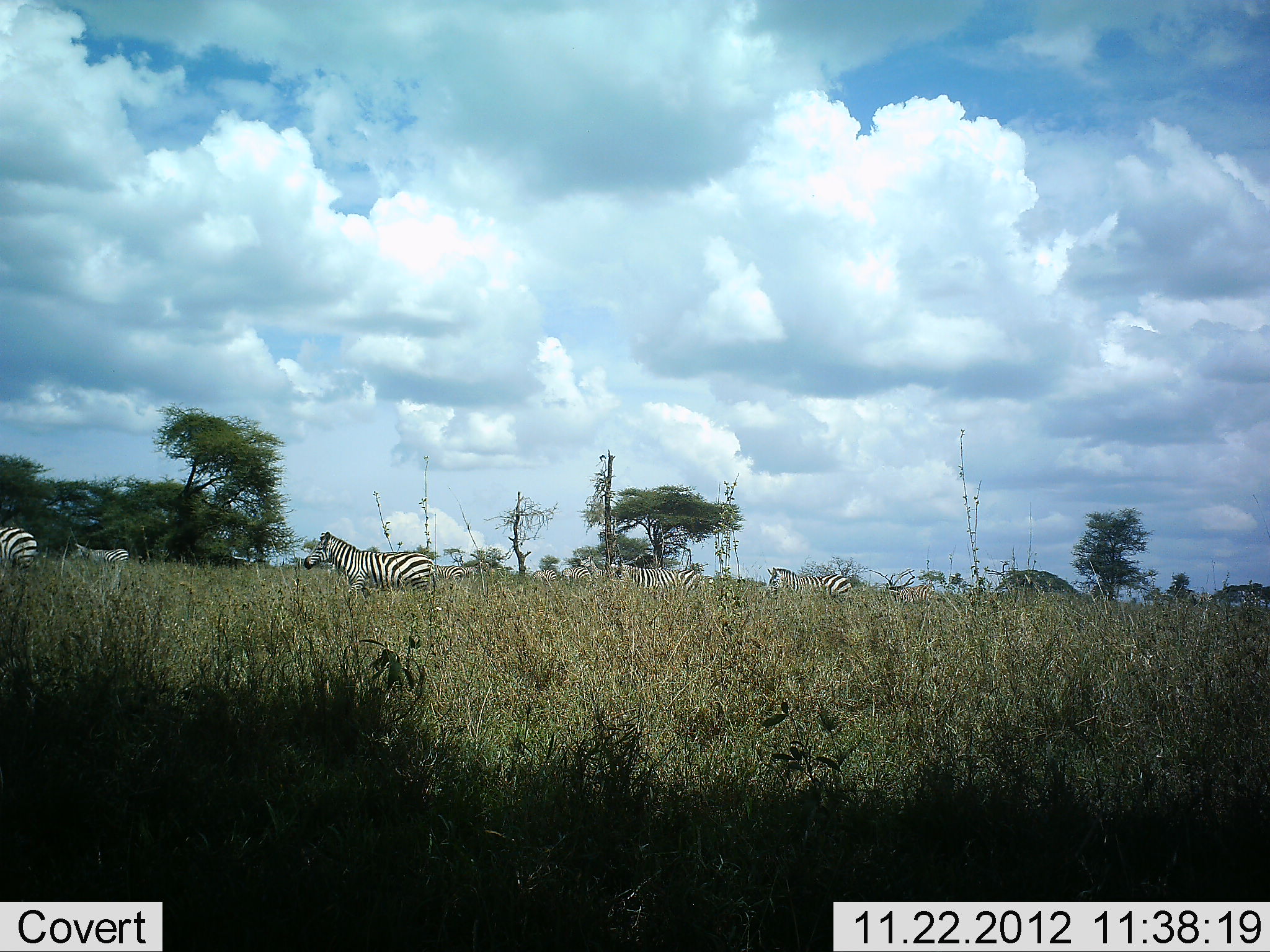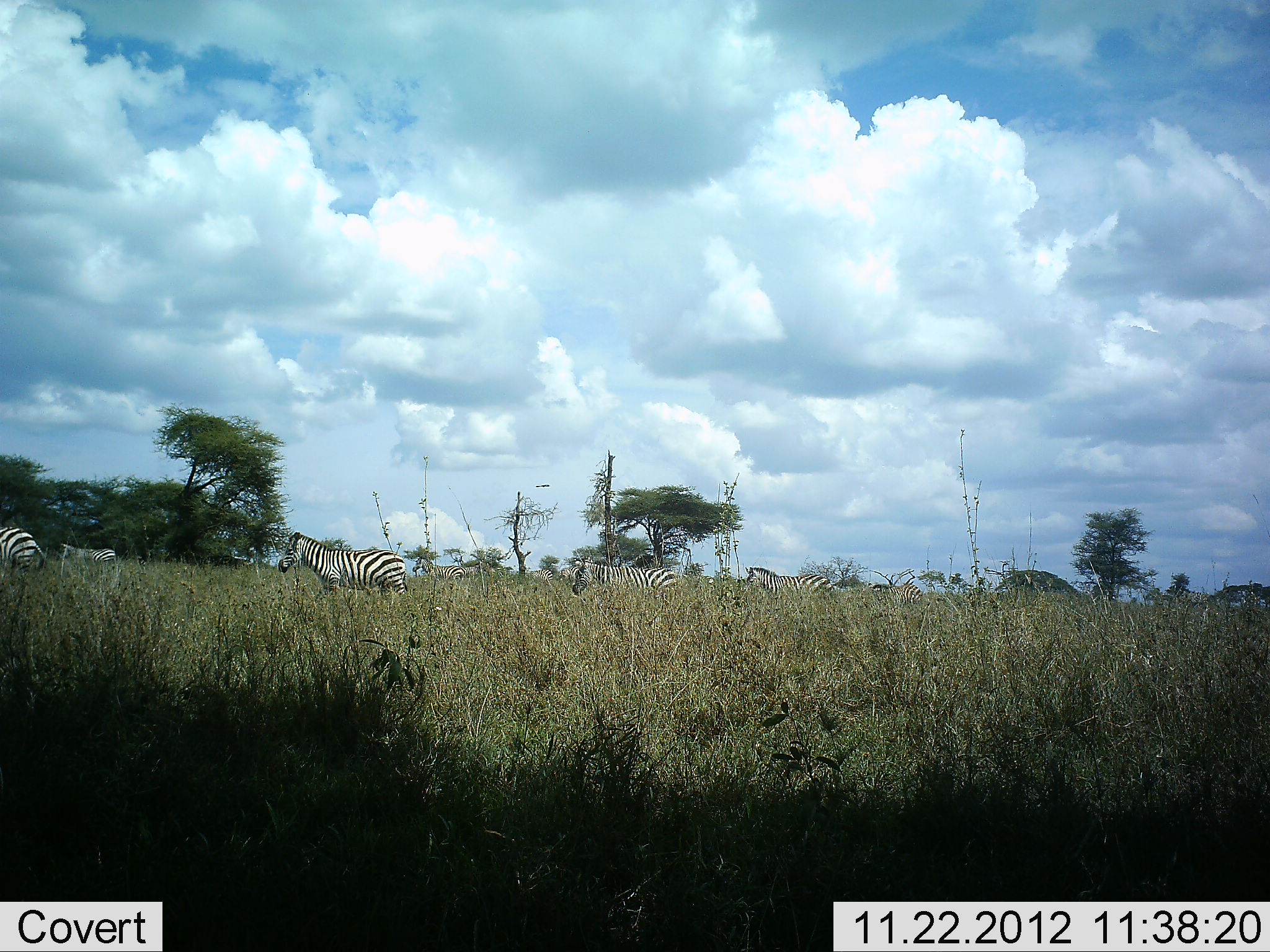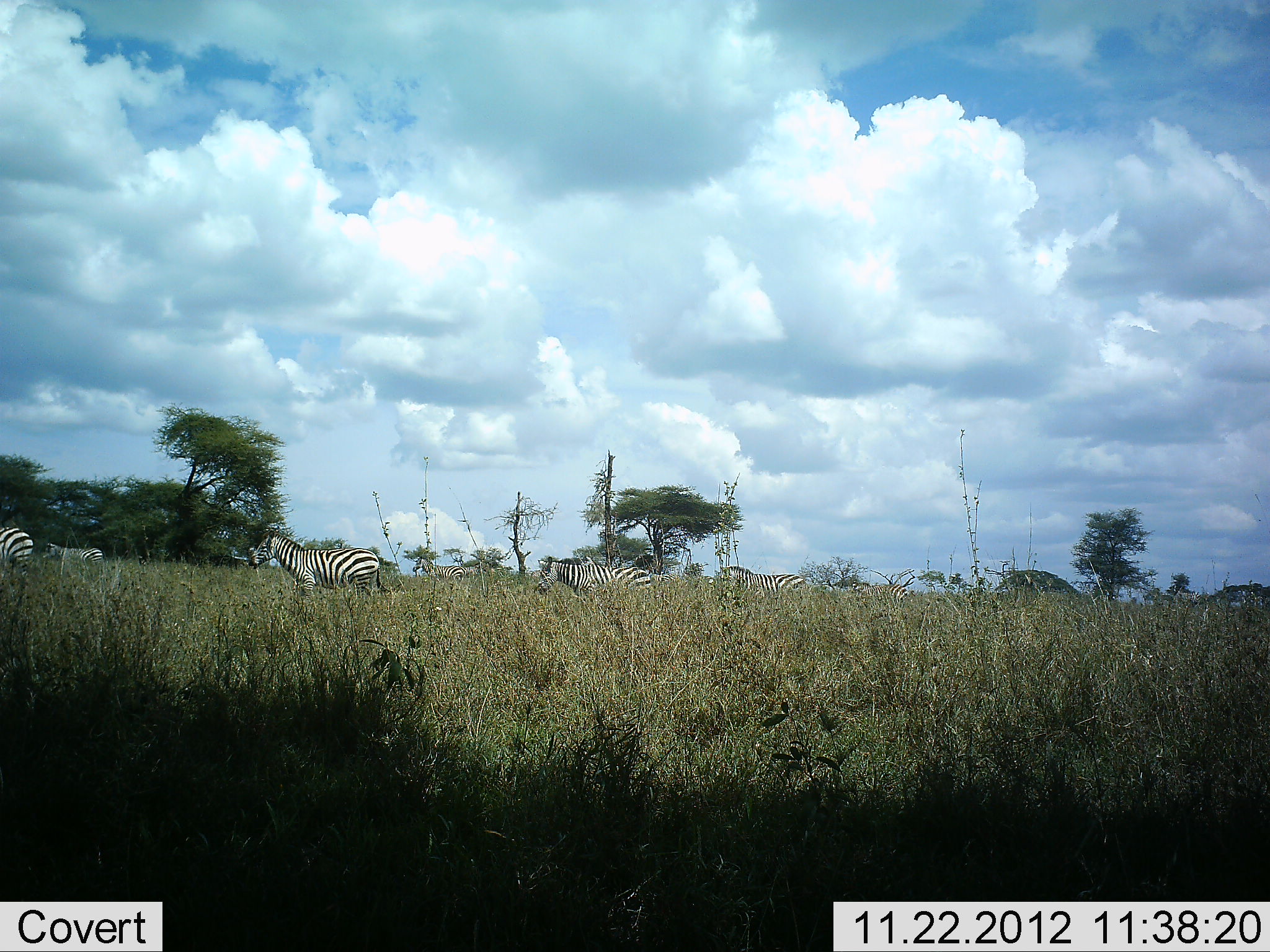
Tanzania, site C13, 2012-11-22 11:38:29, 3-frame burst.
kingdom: Animalia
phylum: Chordata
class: Mammalia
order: Perissodactyla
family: Equidae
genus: Equus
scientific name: Equus quagga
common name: plains zebra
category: zebra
Zebra (plains zebra) (Equus quagga), count 7. Behavior (volunteer vote fractions): standing 27%, resting 0%, moving 100%, interacting 0%. Young present (vote fraction): 18%. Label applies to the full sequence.